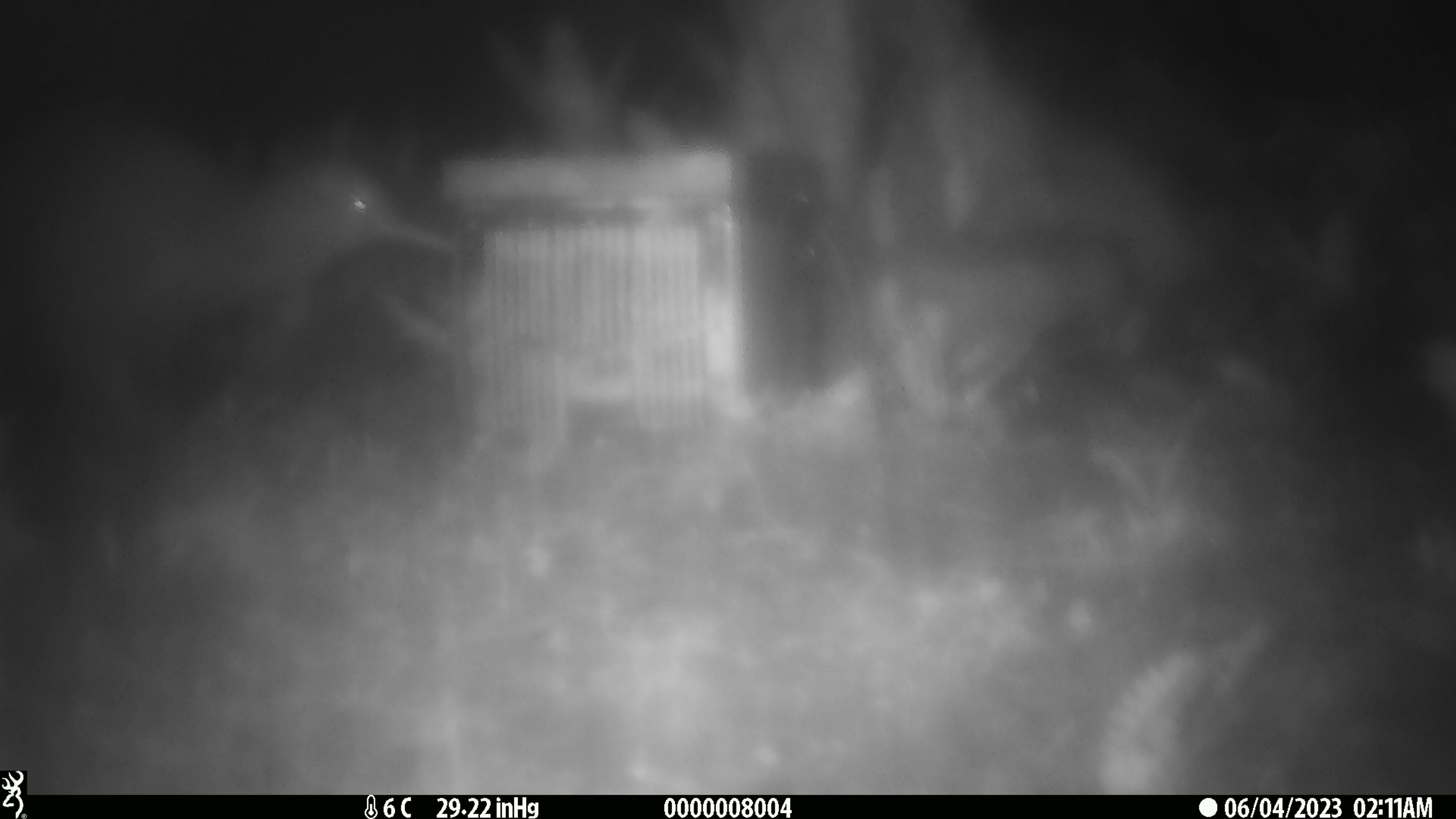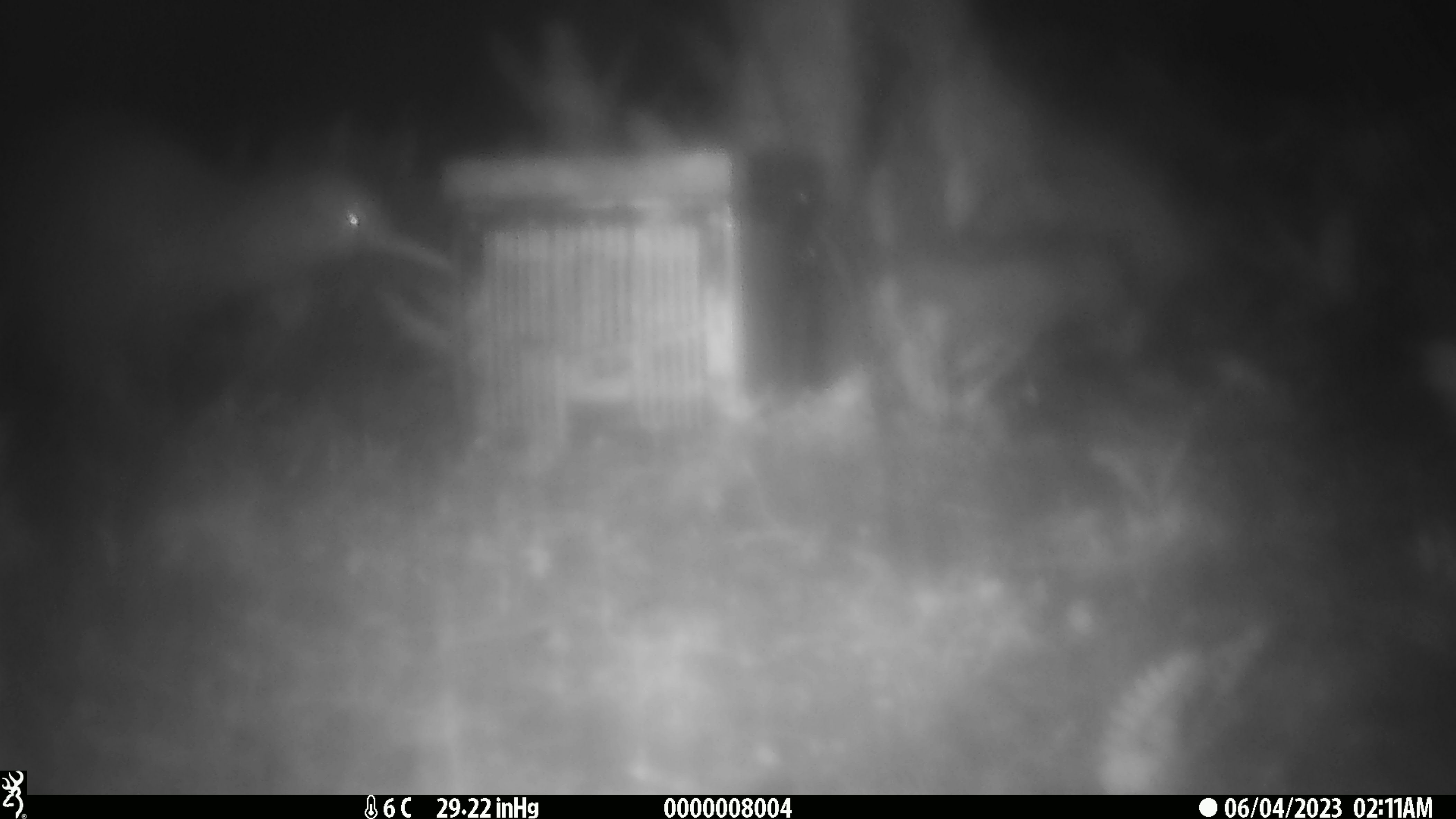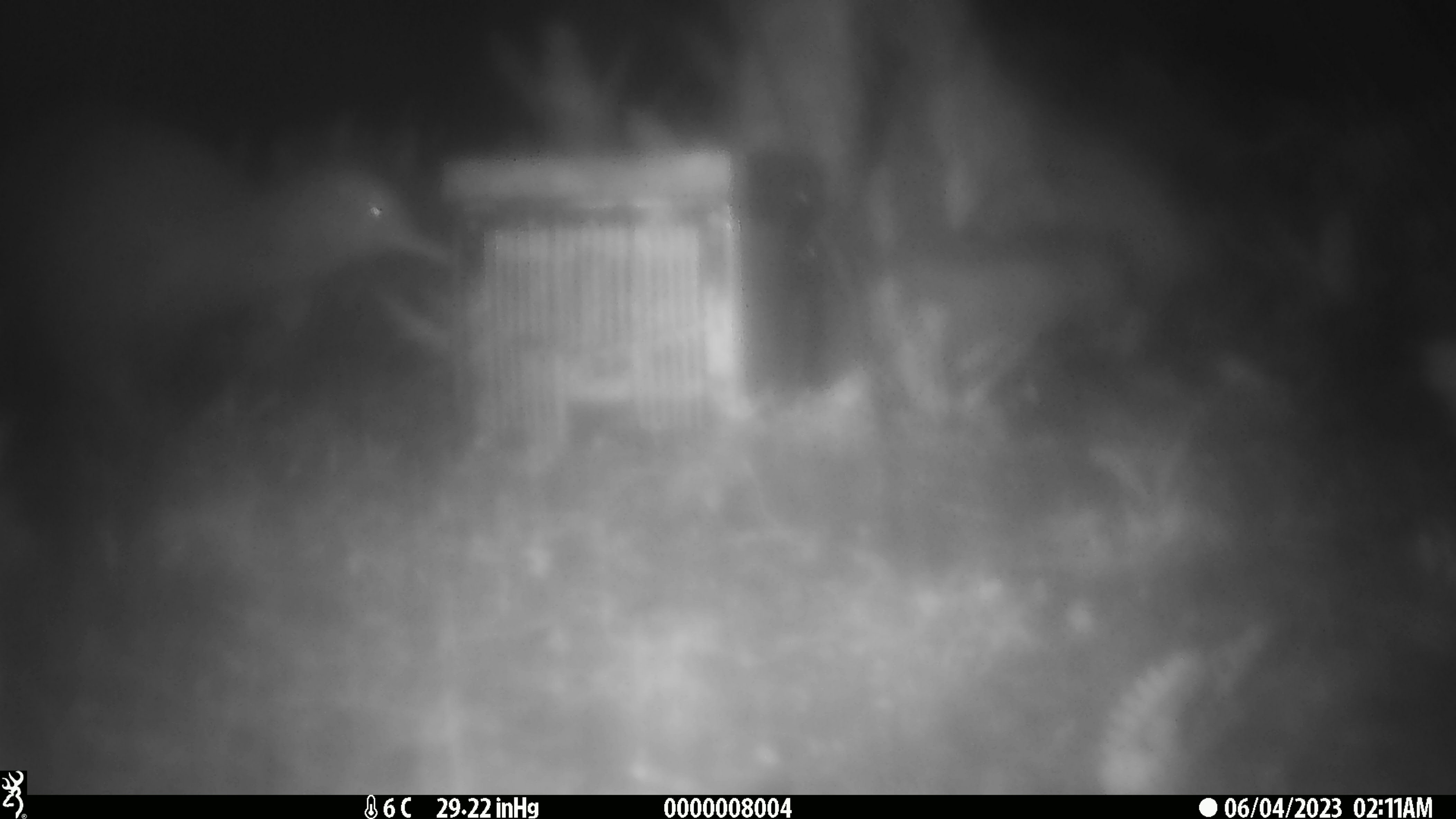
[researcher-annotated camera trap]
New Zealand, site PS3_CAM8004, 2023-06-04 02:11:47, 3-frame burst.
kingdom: Animalia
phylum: Chordata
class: Aves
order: Apterygiformes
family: Apterygidae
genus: Apteryx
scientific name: Apteryx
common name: kiwi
Kiwi (Apteryx).